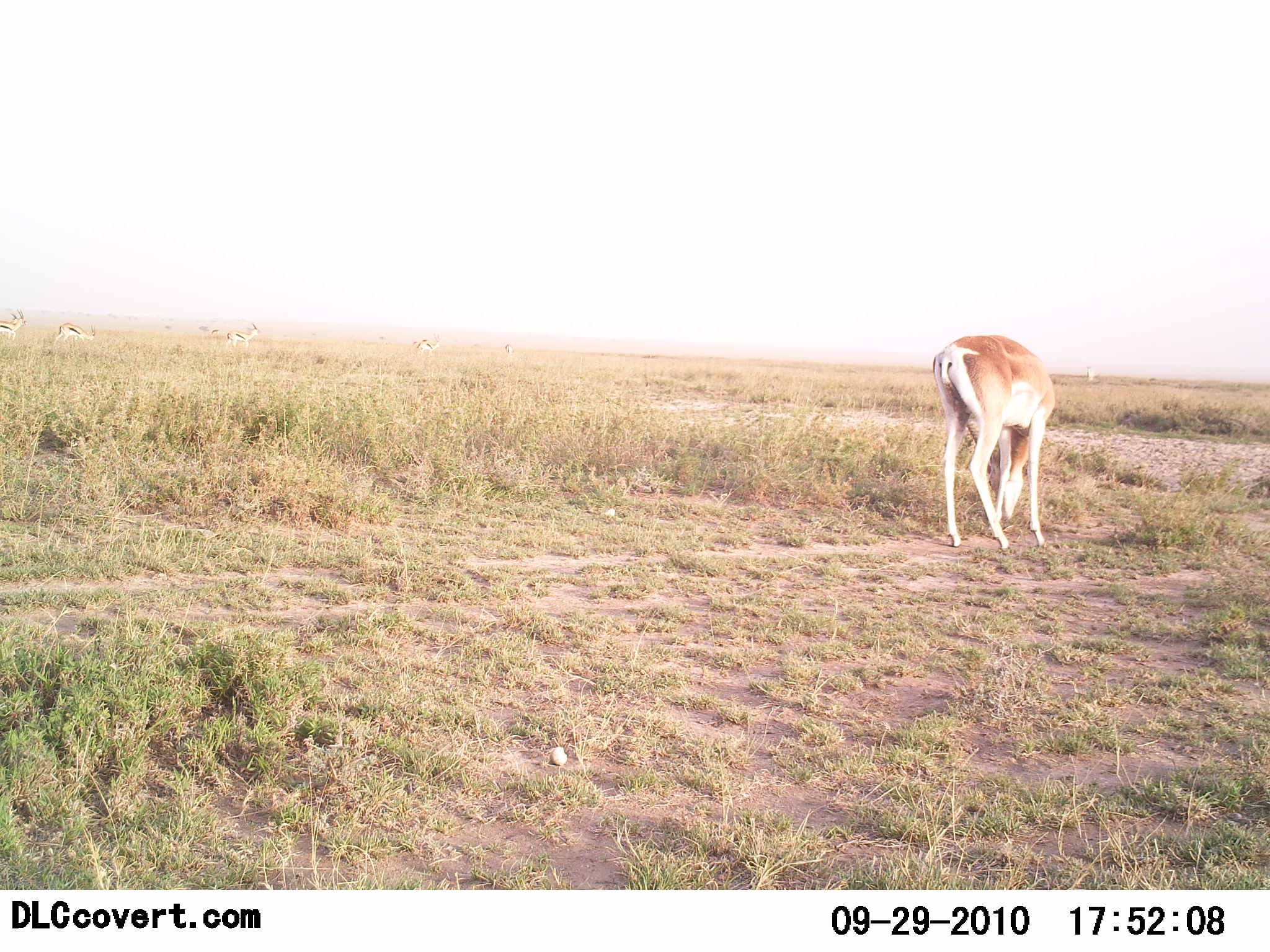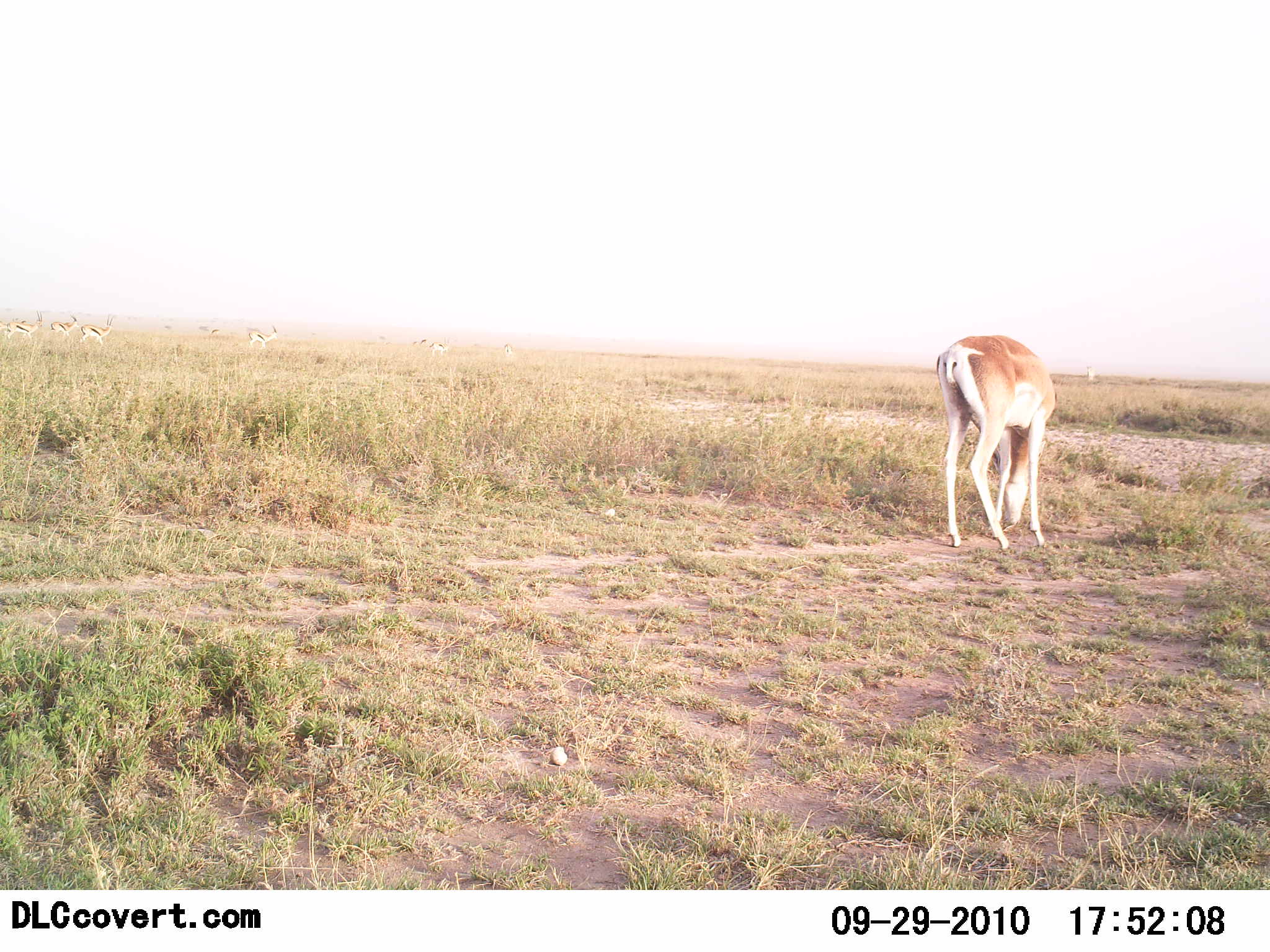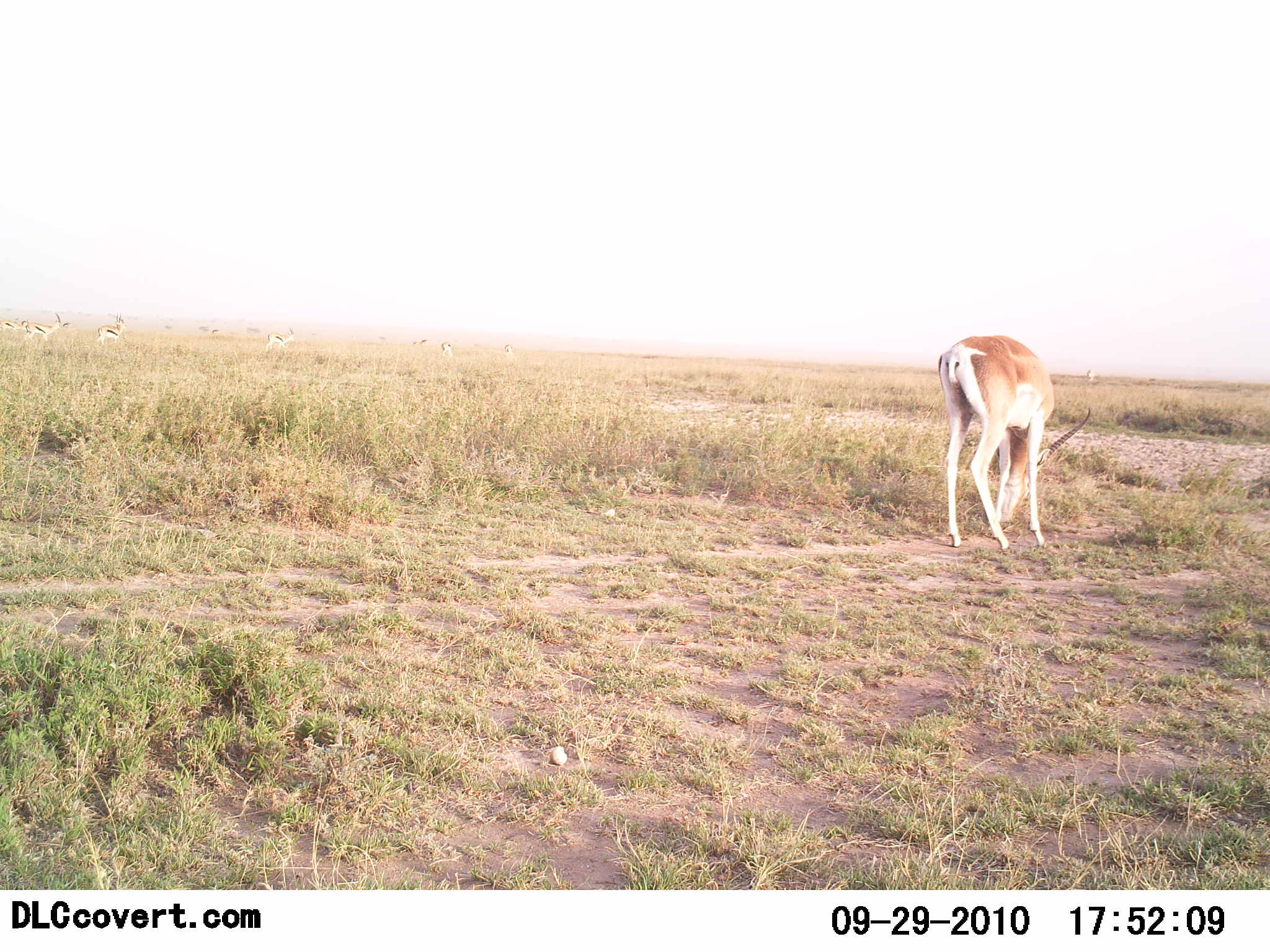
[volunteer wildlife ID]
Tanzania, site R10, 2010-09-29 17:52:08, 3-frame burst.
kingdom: Animalia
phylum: Chordata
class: Mammalia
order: Artiodactyla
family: Bovidae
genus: Nanger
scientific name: Nanger granti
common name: grant's gazelle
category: gazellegrants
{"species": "gazellegrants (grant's gazelle) (Nanger granti)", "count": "1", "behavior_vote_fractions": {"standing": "21%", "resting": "0%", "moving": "7%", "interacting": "0%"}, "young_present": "0%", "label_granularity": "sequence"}